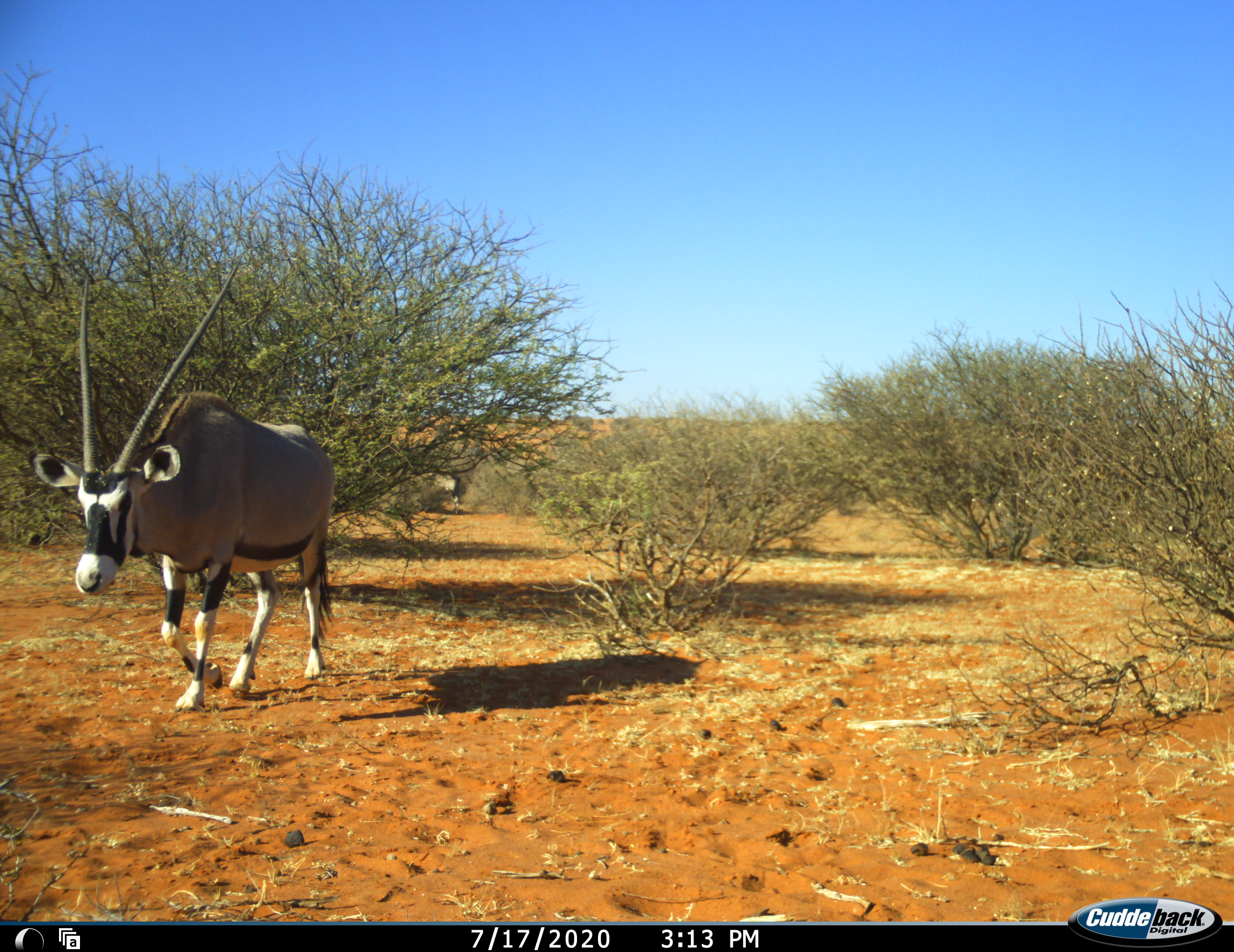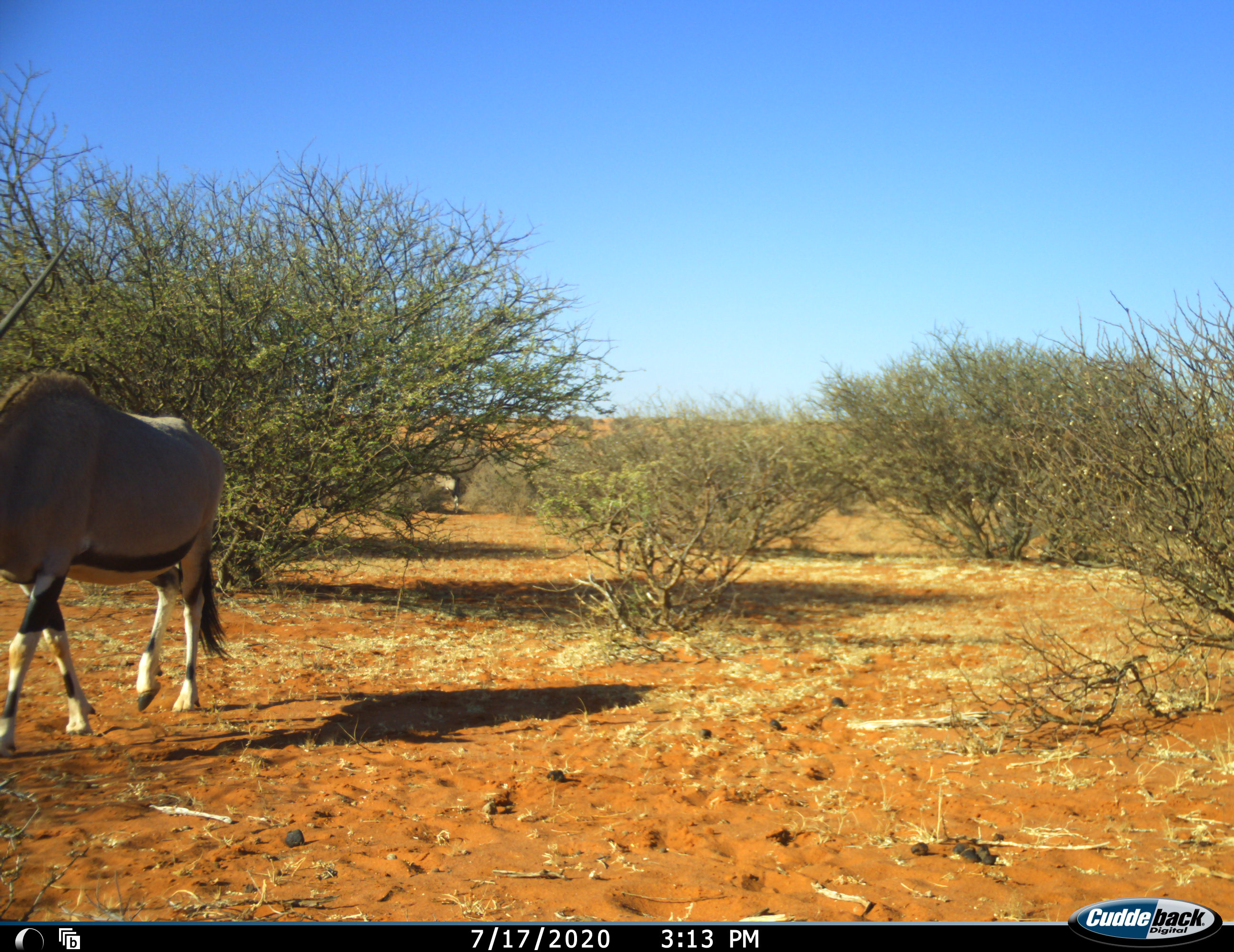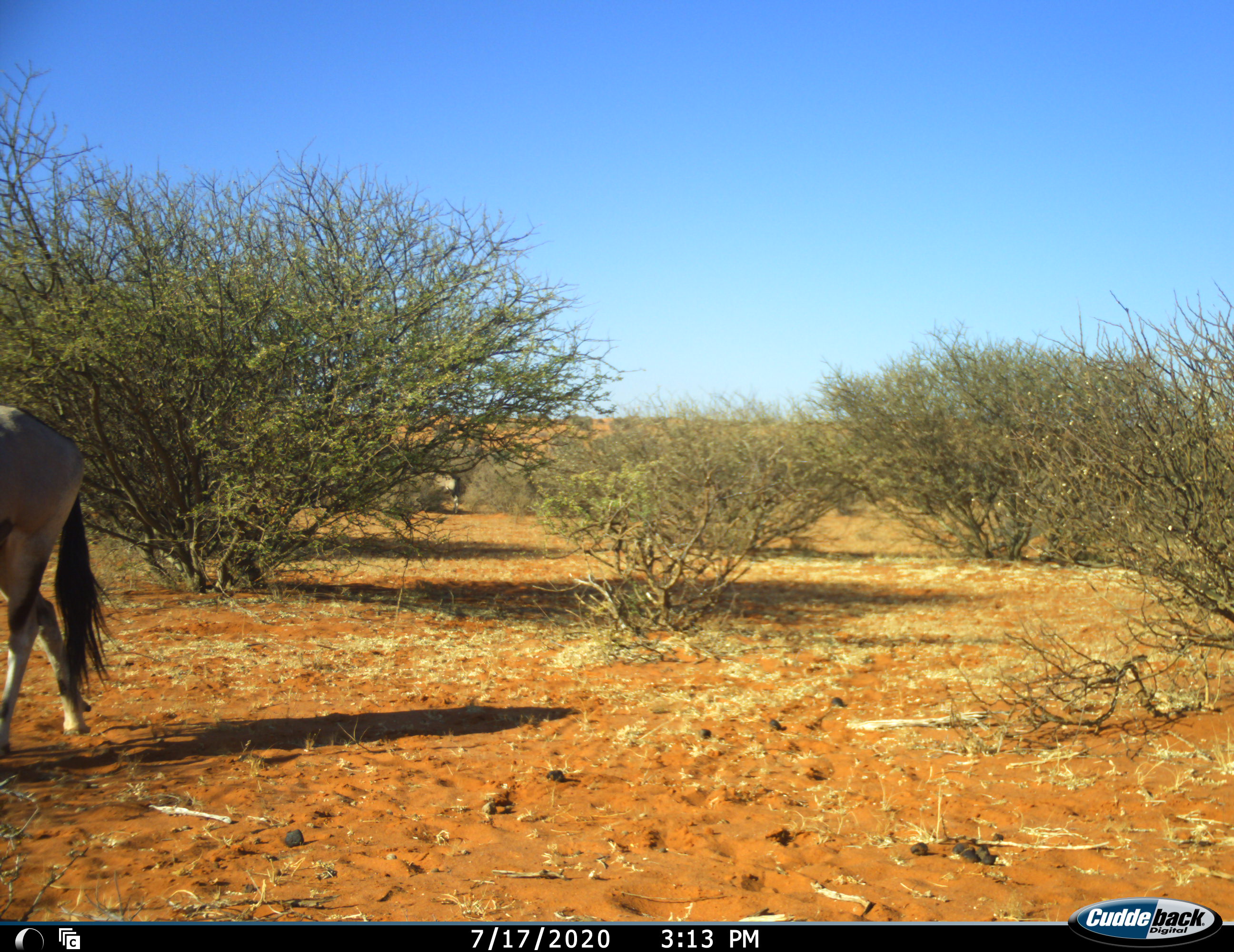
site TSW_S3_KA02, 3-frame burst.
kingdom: Animalia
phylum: Chordata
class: Mammalia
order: Artiodactyla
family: Bovidae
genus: Oryx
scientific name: Oryx gazella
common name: gemsbok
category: oryx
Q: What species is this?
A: Oryx (gemsbok) (Oryx gazella).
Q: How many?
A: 1.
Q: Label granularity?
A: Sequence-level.